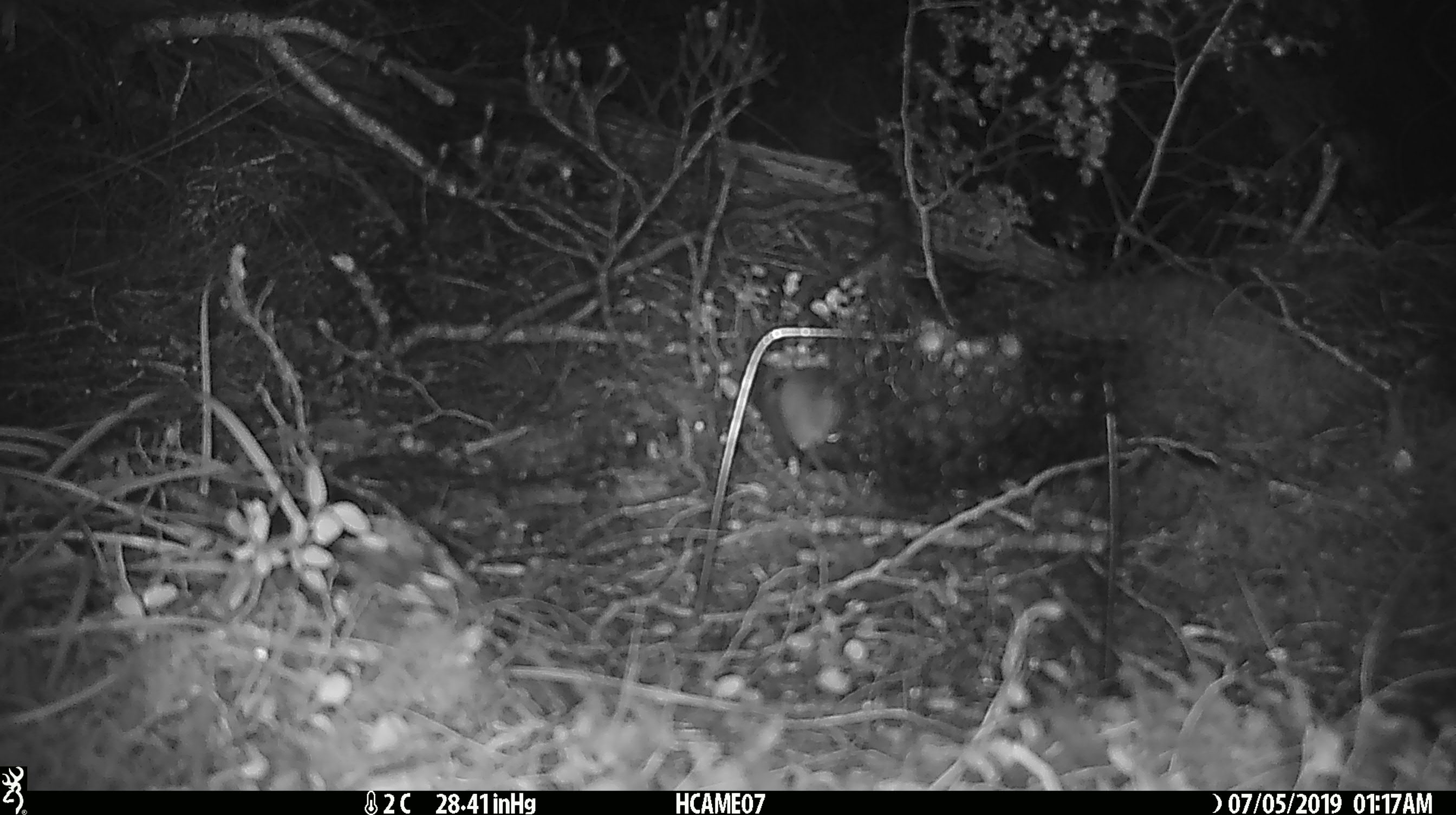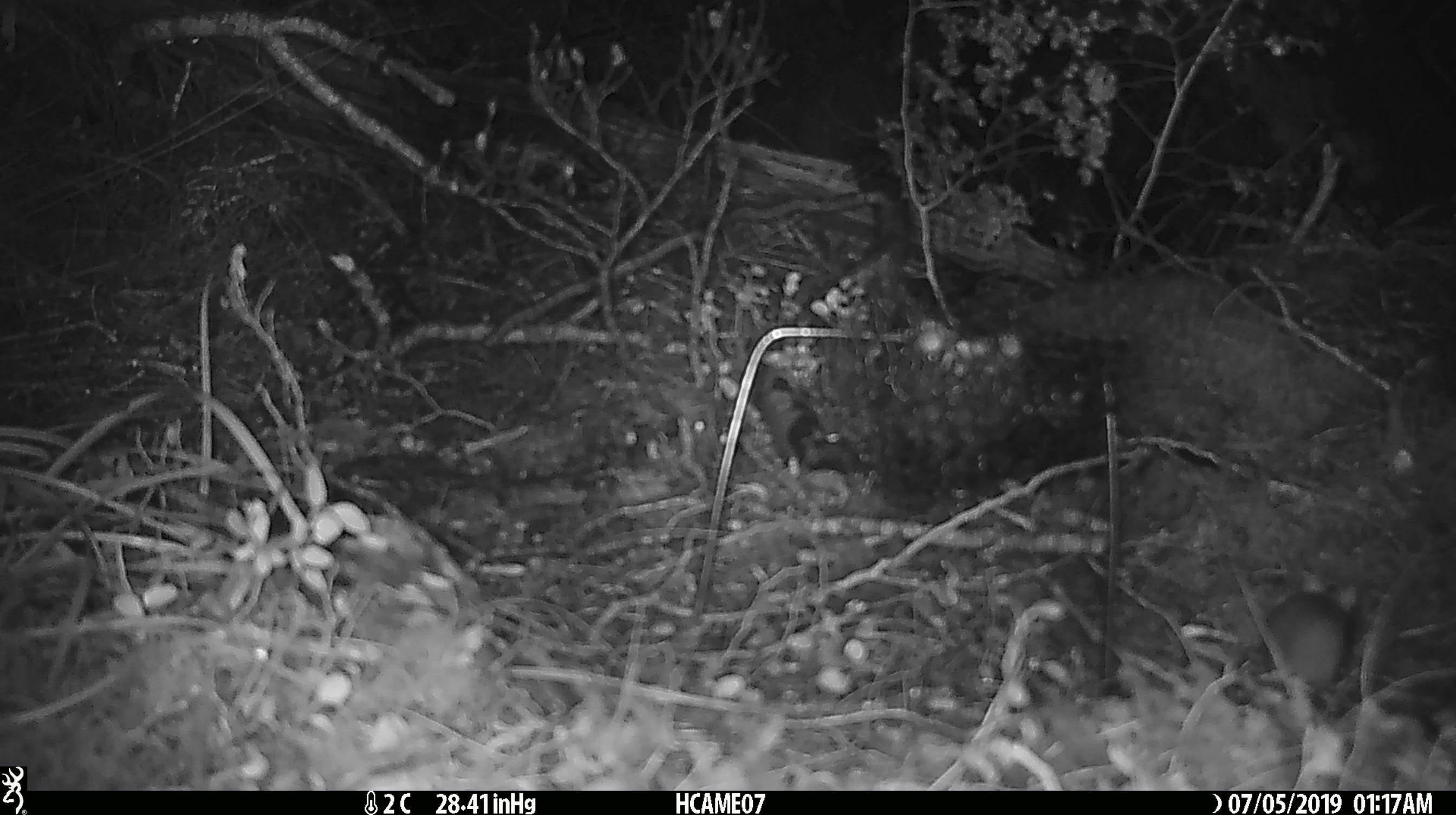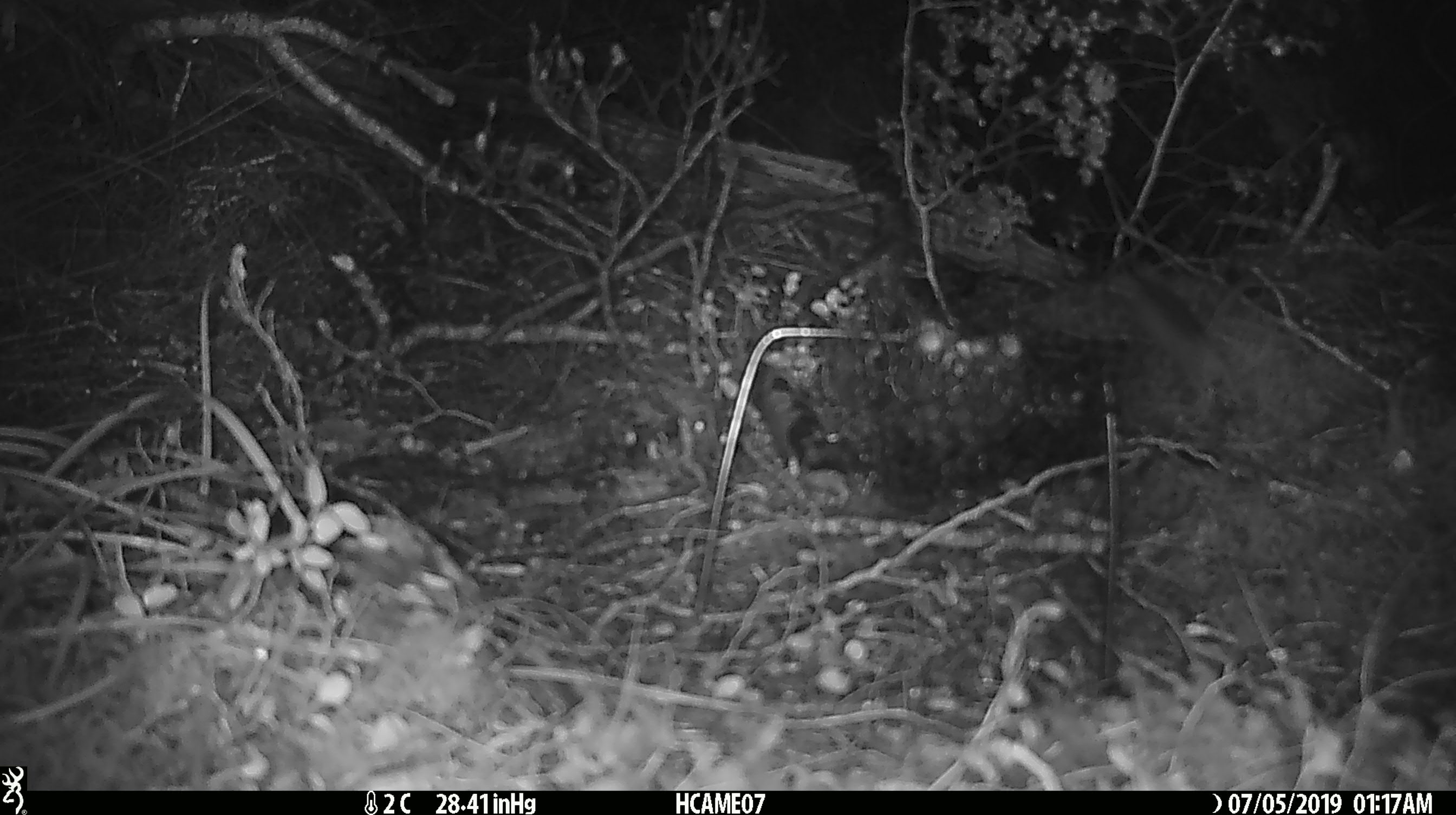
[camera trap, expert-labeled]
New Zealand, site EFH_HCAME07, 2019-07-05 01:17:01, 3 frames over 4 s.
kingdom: Animalia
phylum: Chordata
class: Mammalia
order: Rodentia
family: Muridae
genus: Mus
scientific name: Mus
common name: mouse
Mouse (Mus).